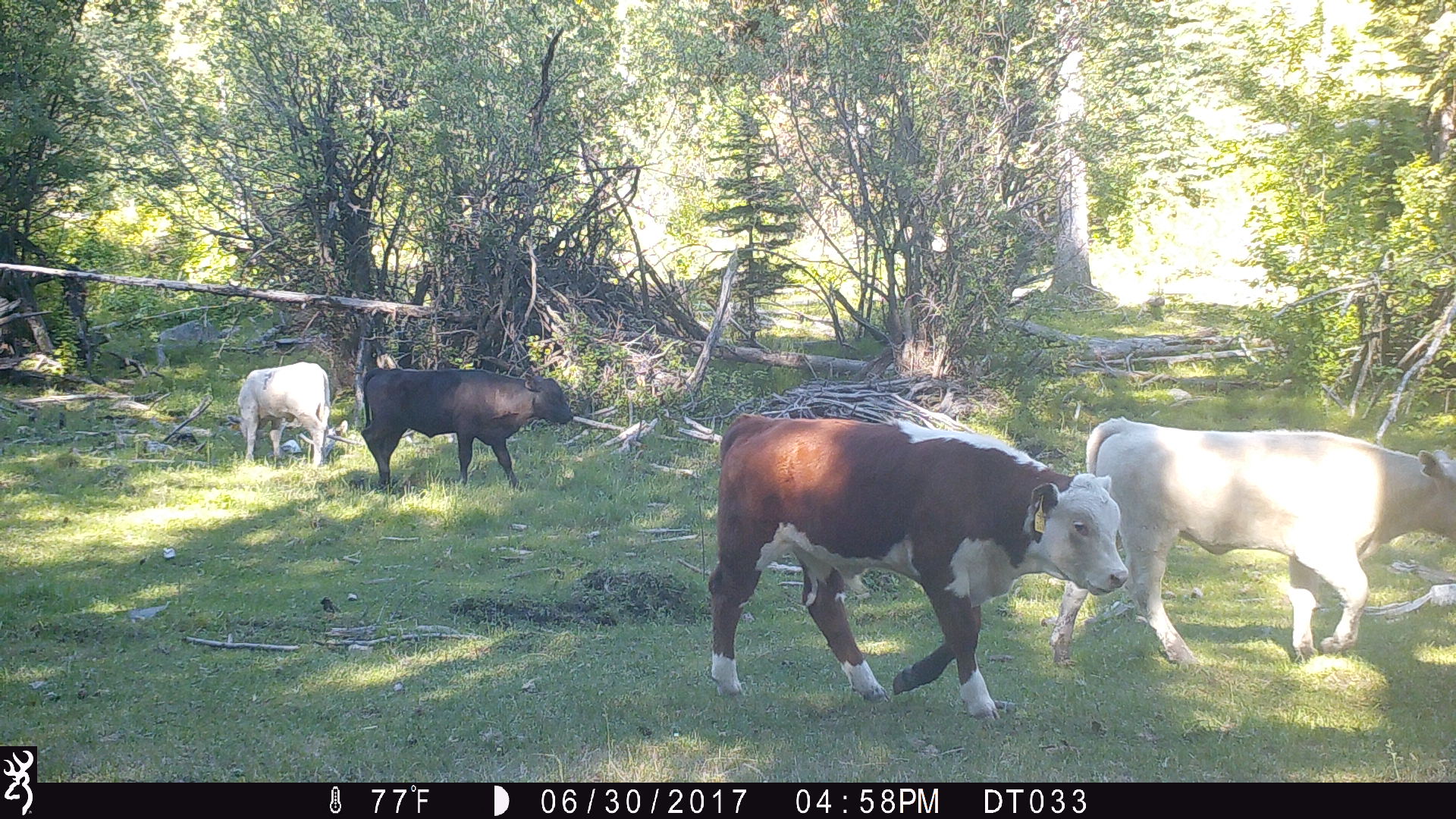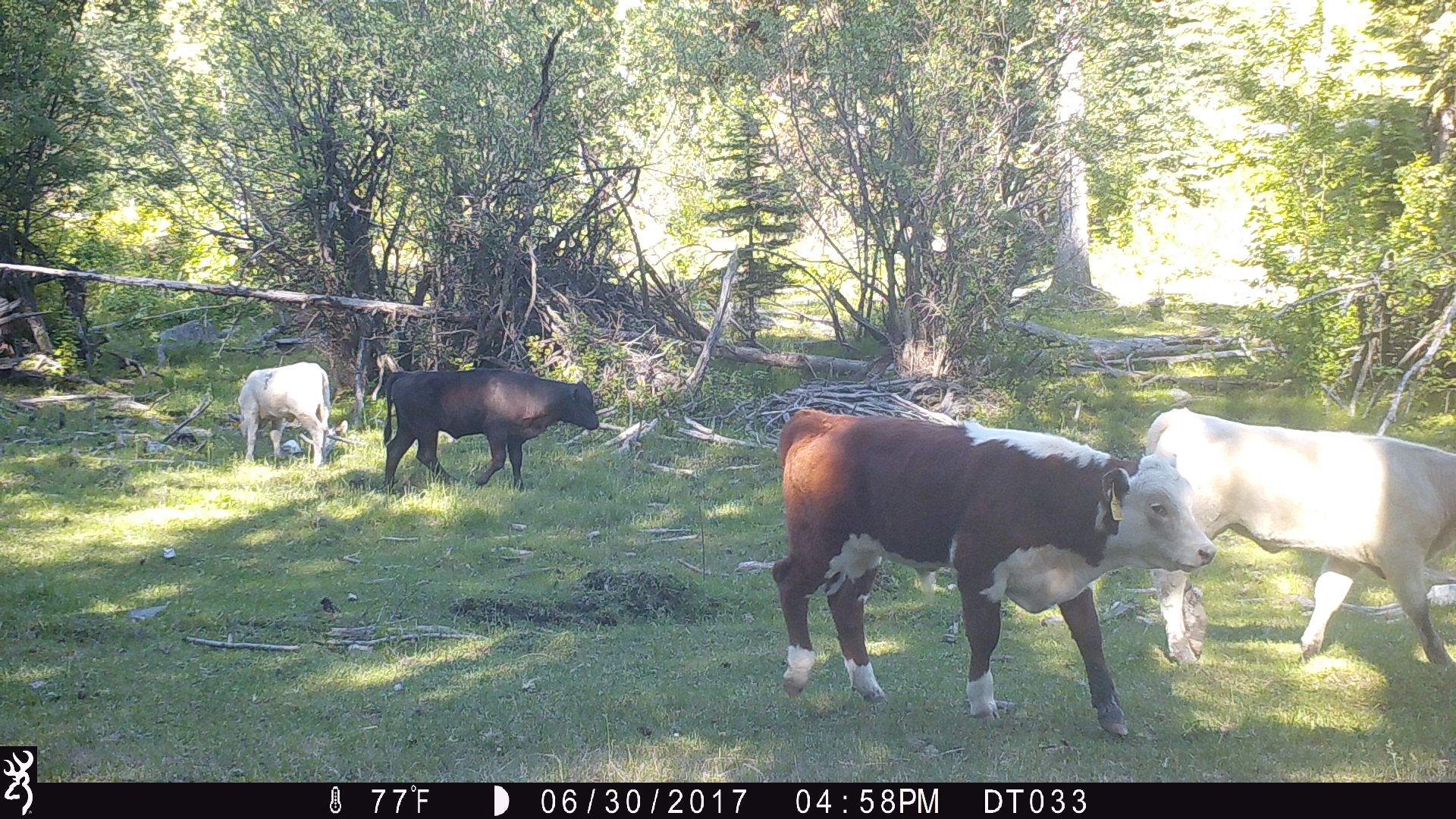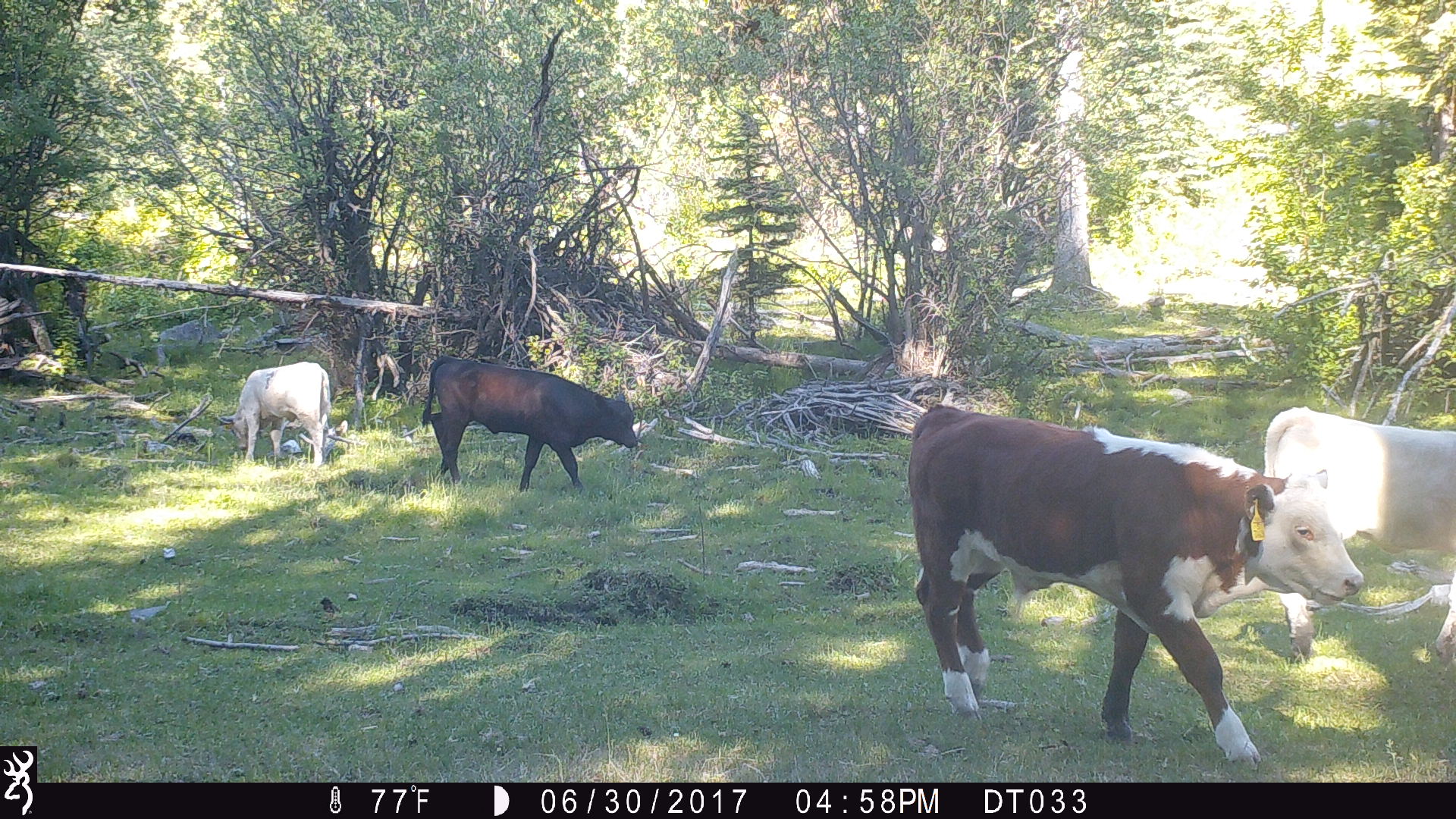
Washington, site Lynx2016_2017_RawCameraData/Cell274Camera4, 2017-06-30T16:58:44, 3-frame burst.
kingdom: Animalia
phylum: Chordata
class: Mammalia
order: Artiodactyla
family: Bovidae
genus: Bos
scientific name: Bos taurus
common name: domestic cattle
Domestic cattle (Bos taurus). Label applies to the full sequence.